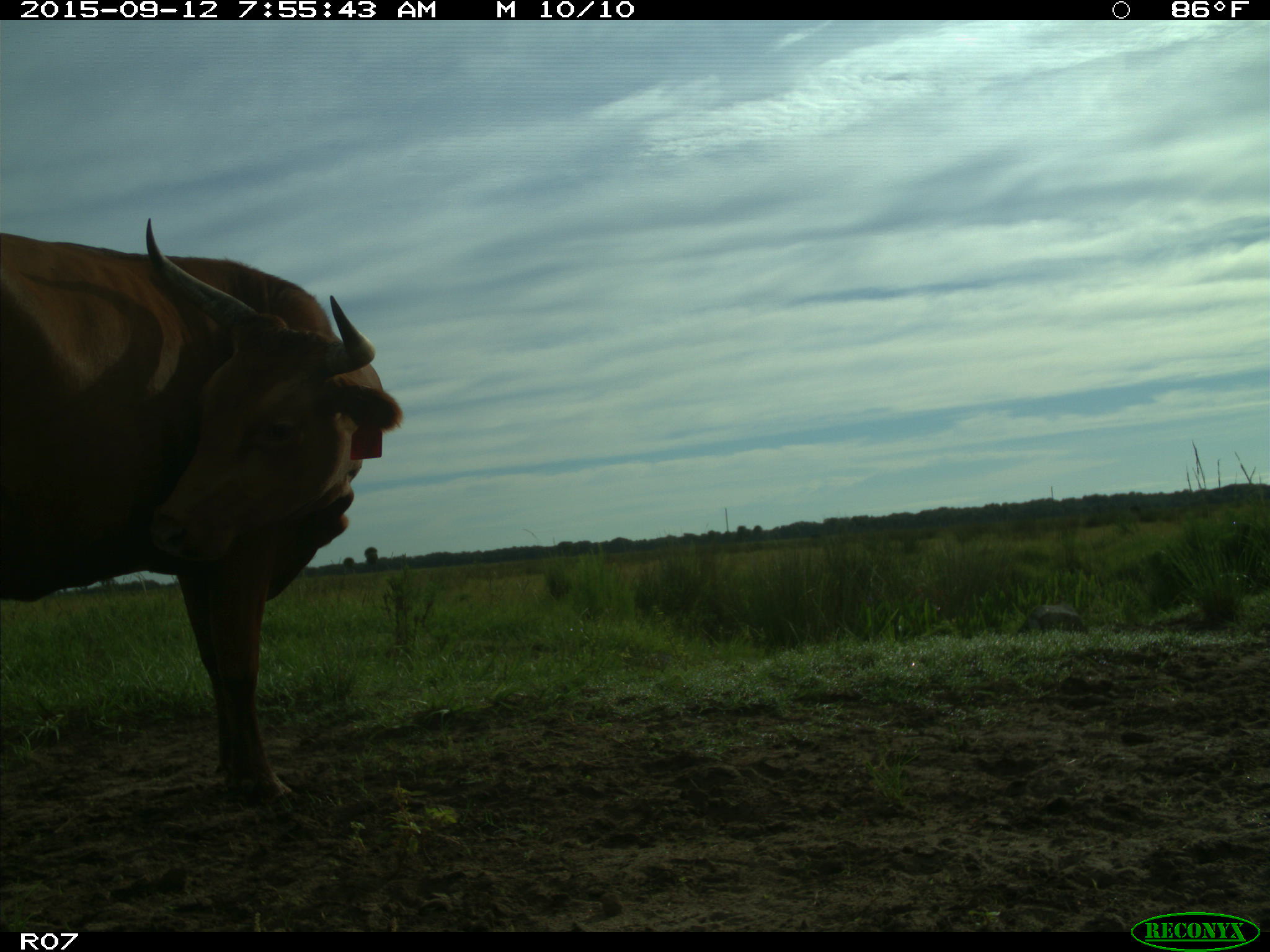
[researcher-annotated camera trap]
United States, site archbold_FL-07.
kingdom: Animalia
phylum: Chordata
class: Mammalia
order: Artiodactyla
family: Bovidae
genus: Bos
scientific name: Bos taurus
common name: domestic cow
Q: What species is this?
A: Bos taurus (domestic cow).